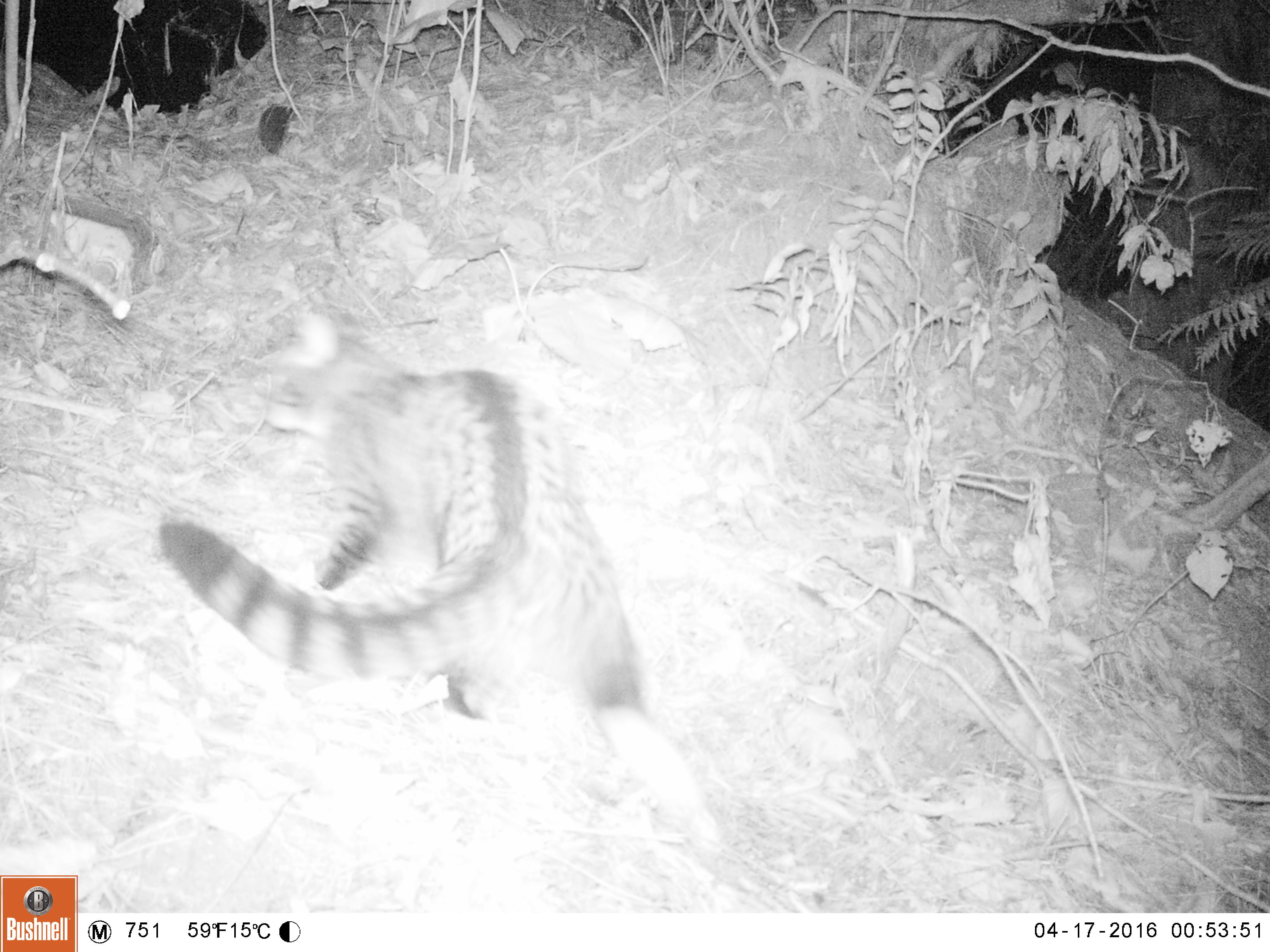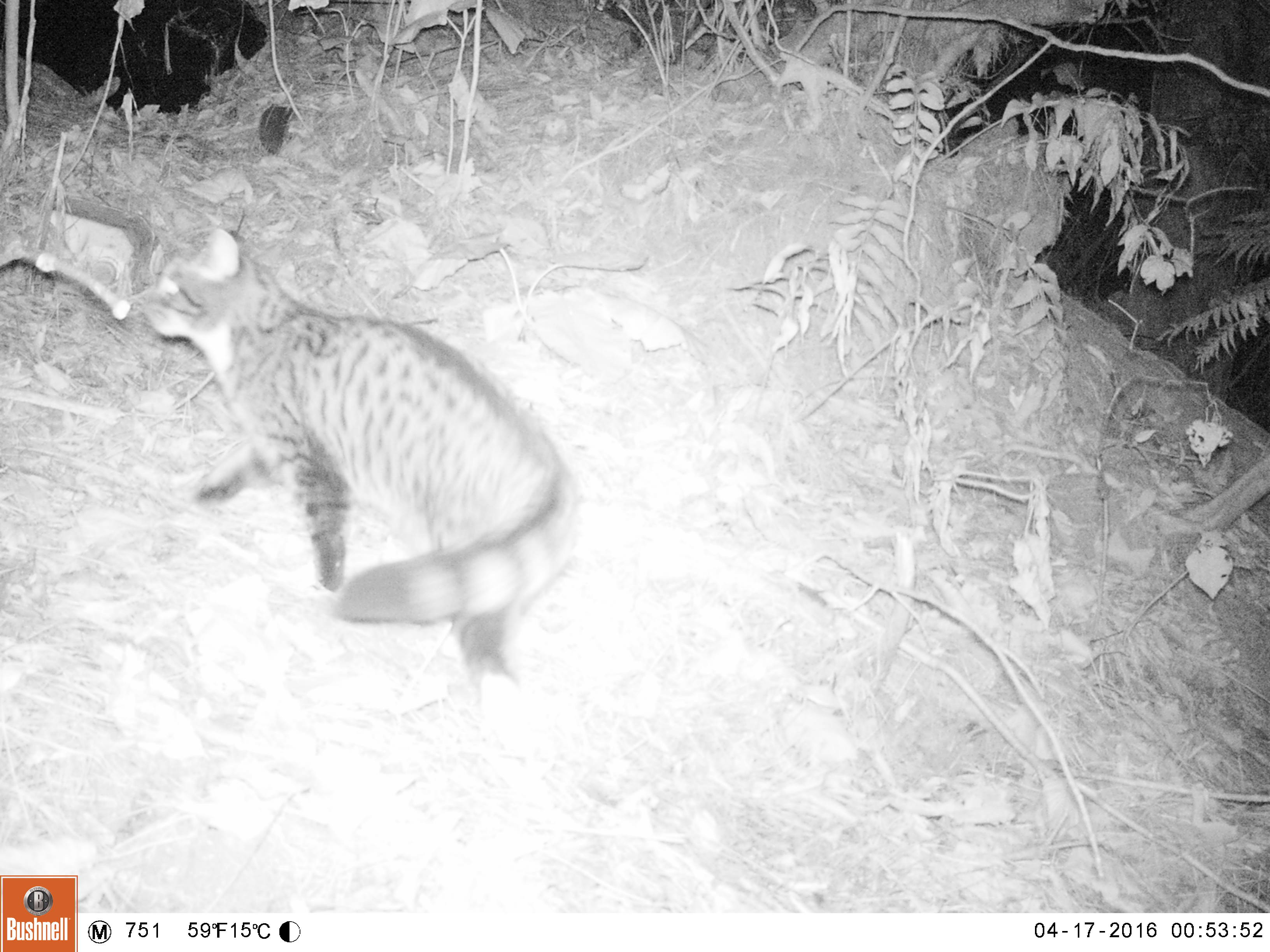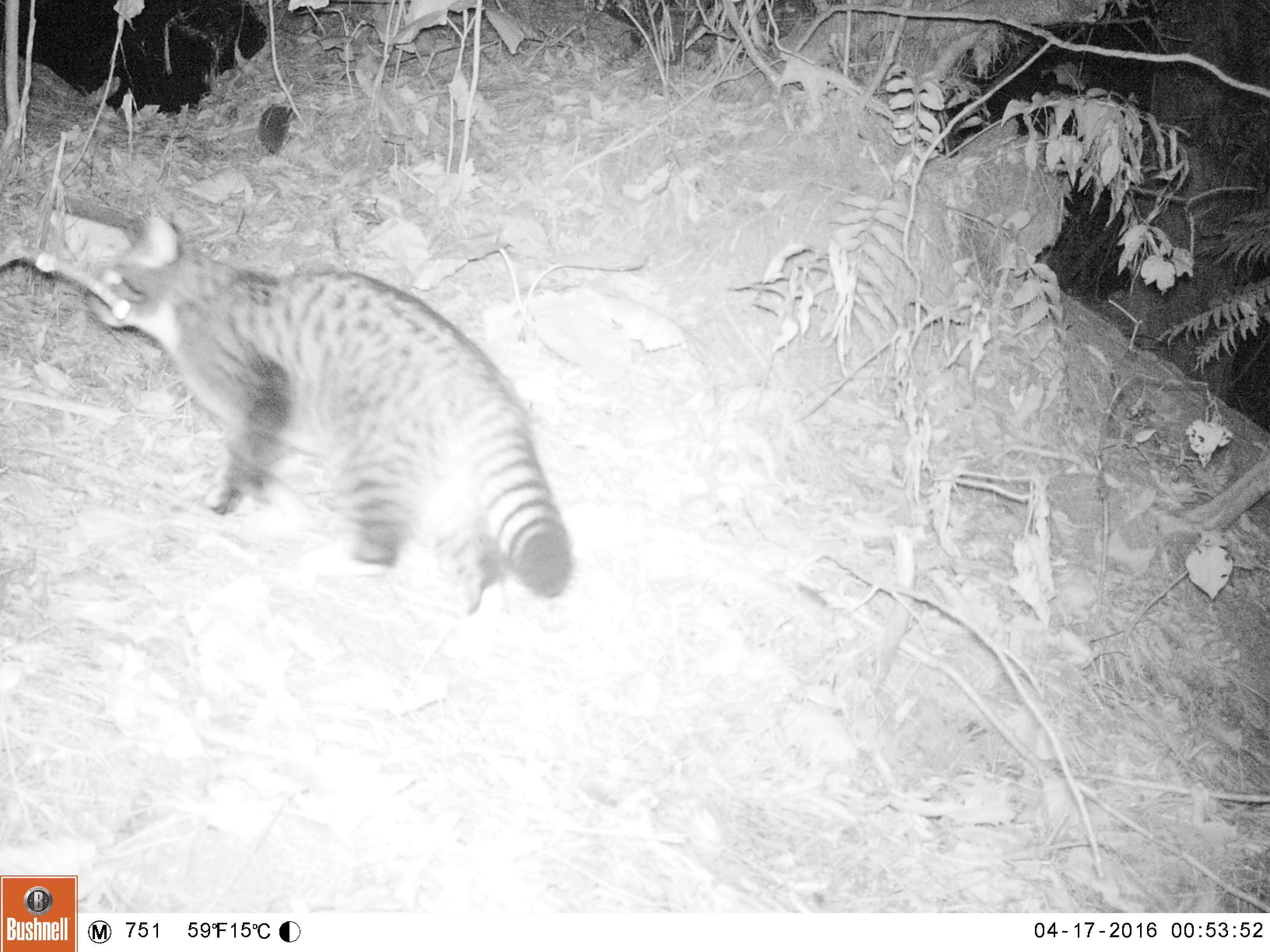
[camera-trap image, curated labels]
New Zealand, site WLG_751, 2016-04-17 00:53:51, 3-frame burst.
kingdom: Animalia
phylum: Chordata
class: Mammalia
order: Carnivora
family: Felidae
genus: Felis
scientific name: Felis catus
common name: domestic cat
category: cat